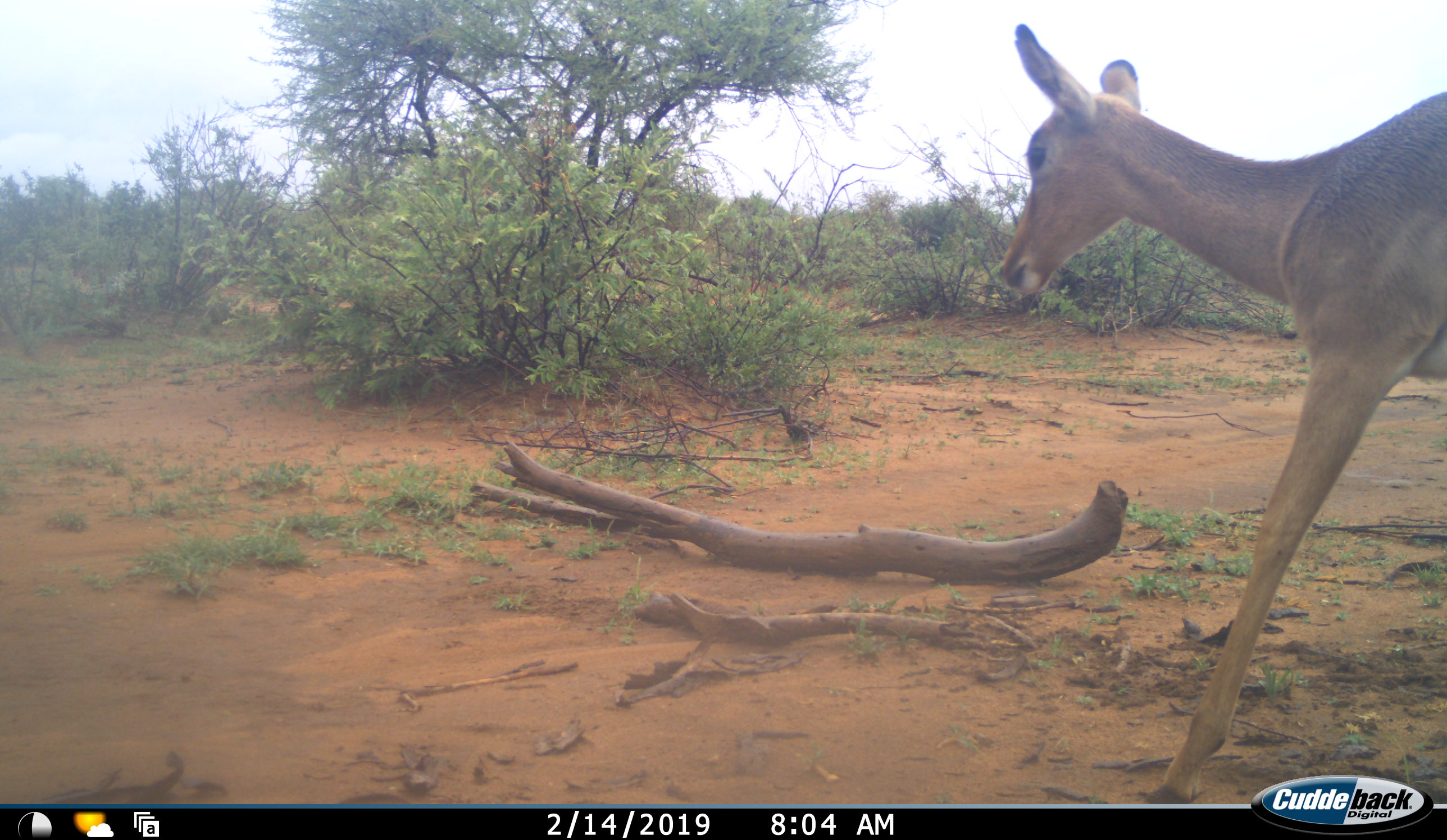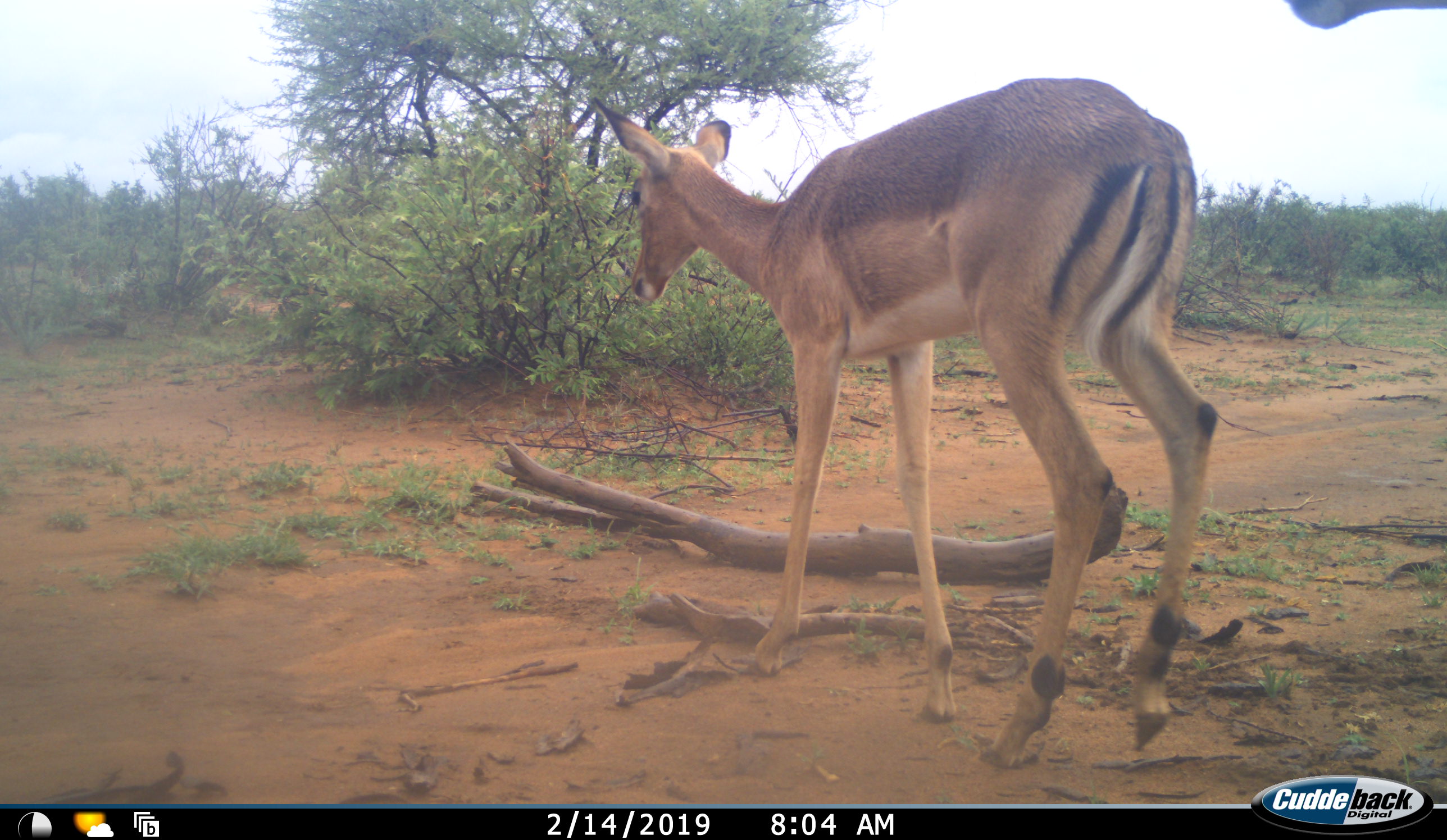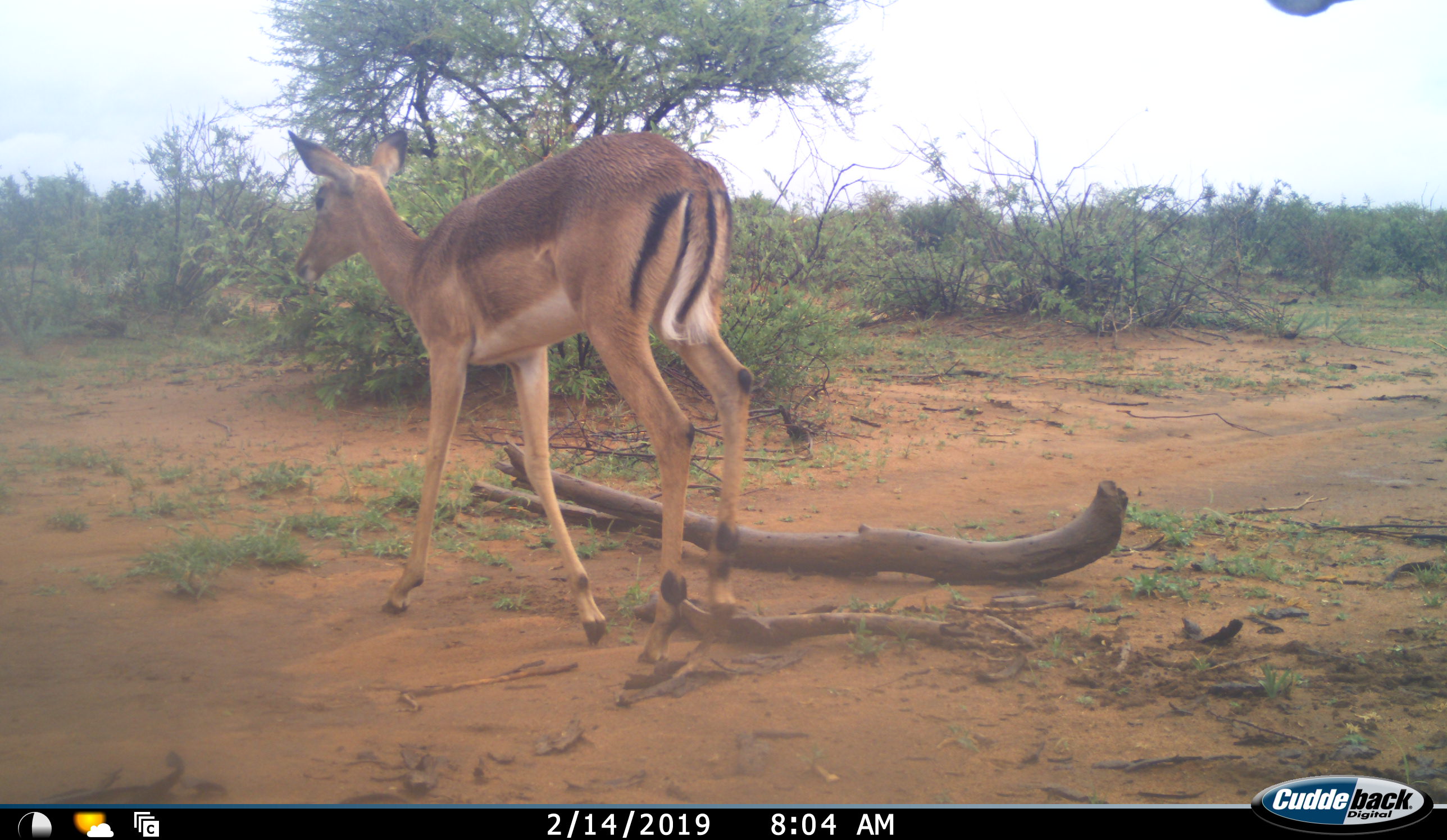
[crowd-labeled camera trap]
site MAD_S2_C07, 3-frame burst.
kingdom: Animalia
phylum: Chordata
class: Mammalia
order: Artiodactyla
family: Bovidae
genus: Aepyceros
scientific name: Aepyceros melampus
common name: impala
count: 2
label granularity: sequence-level